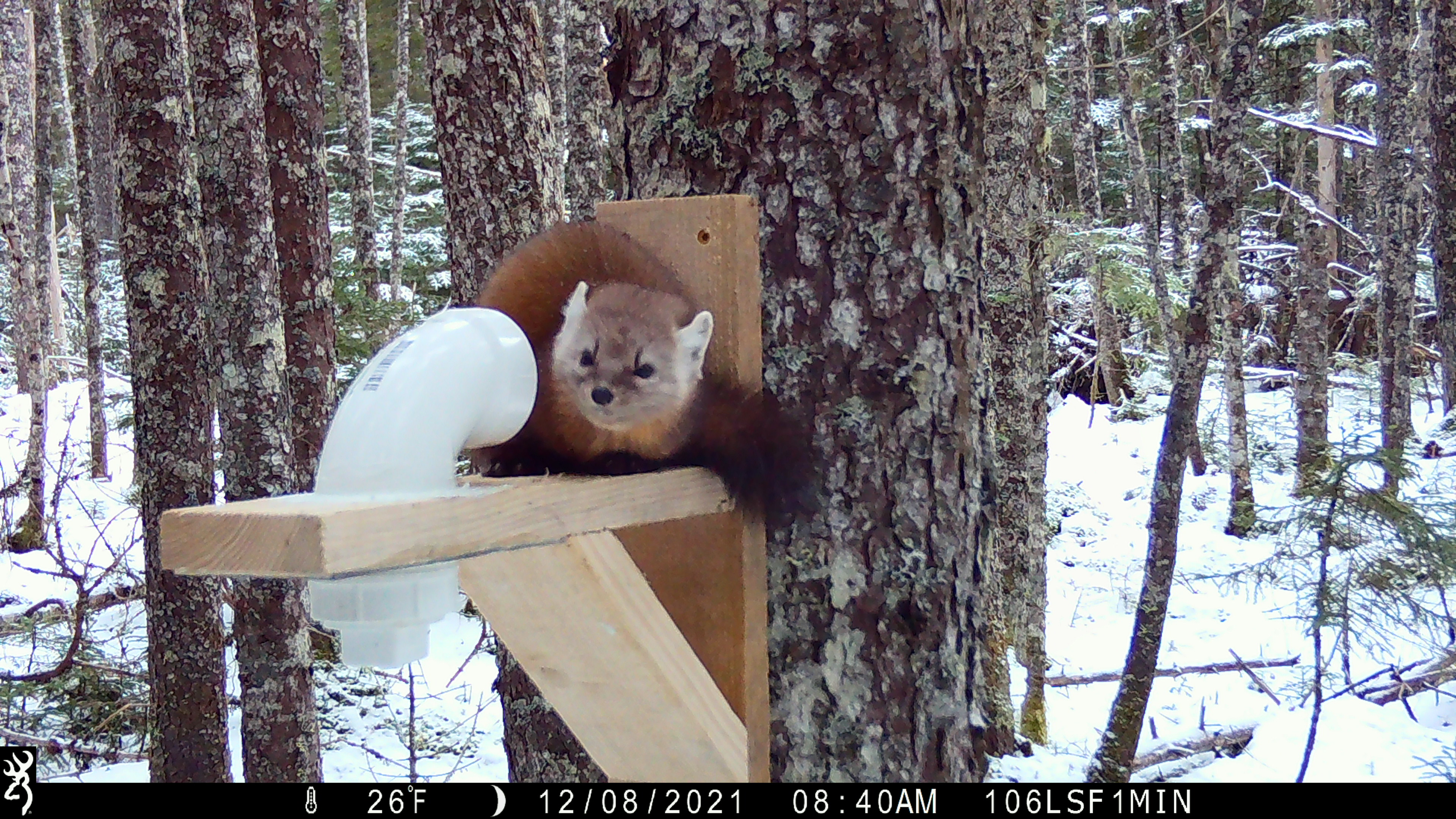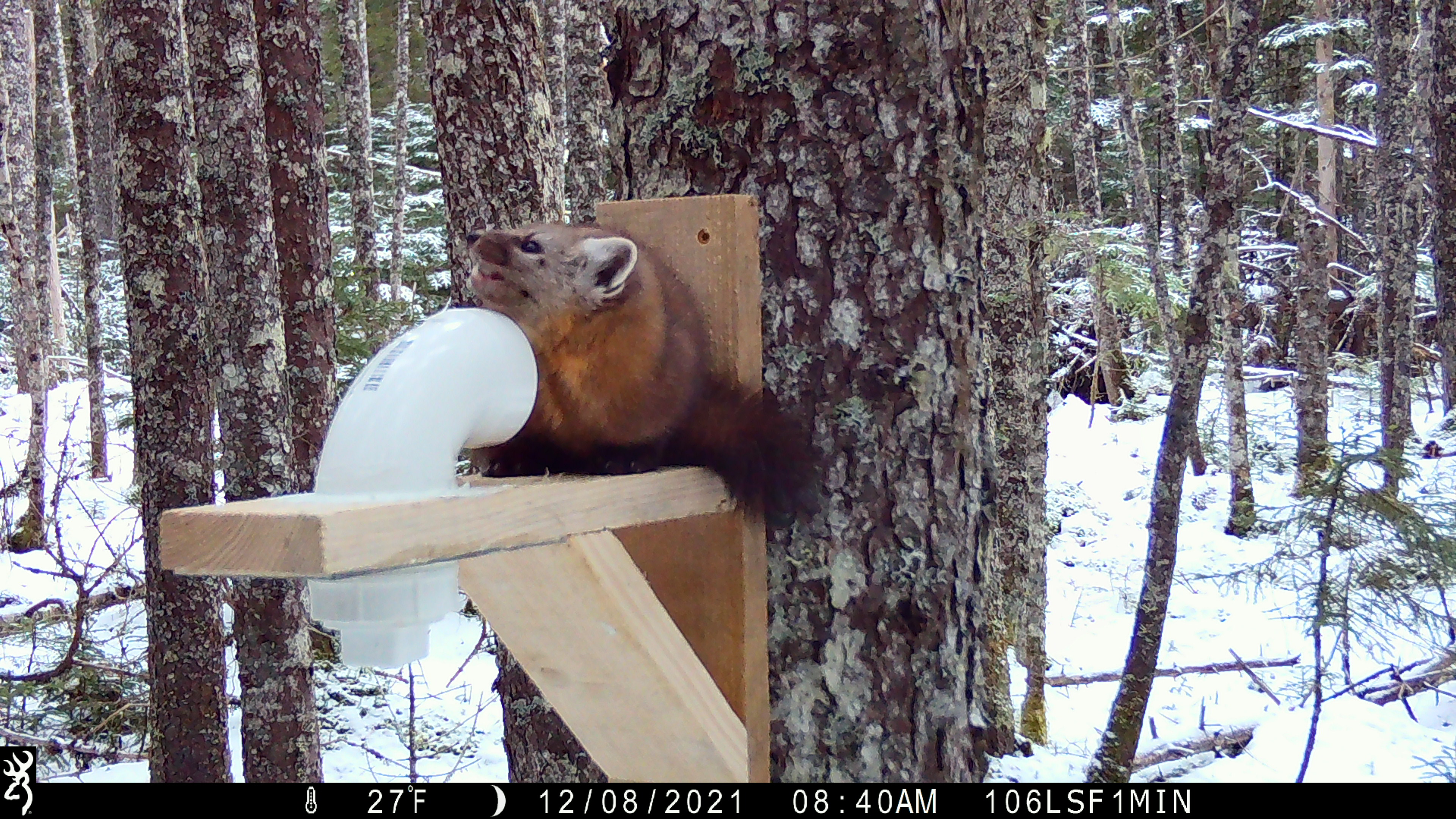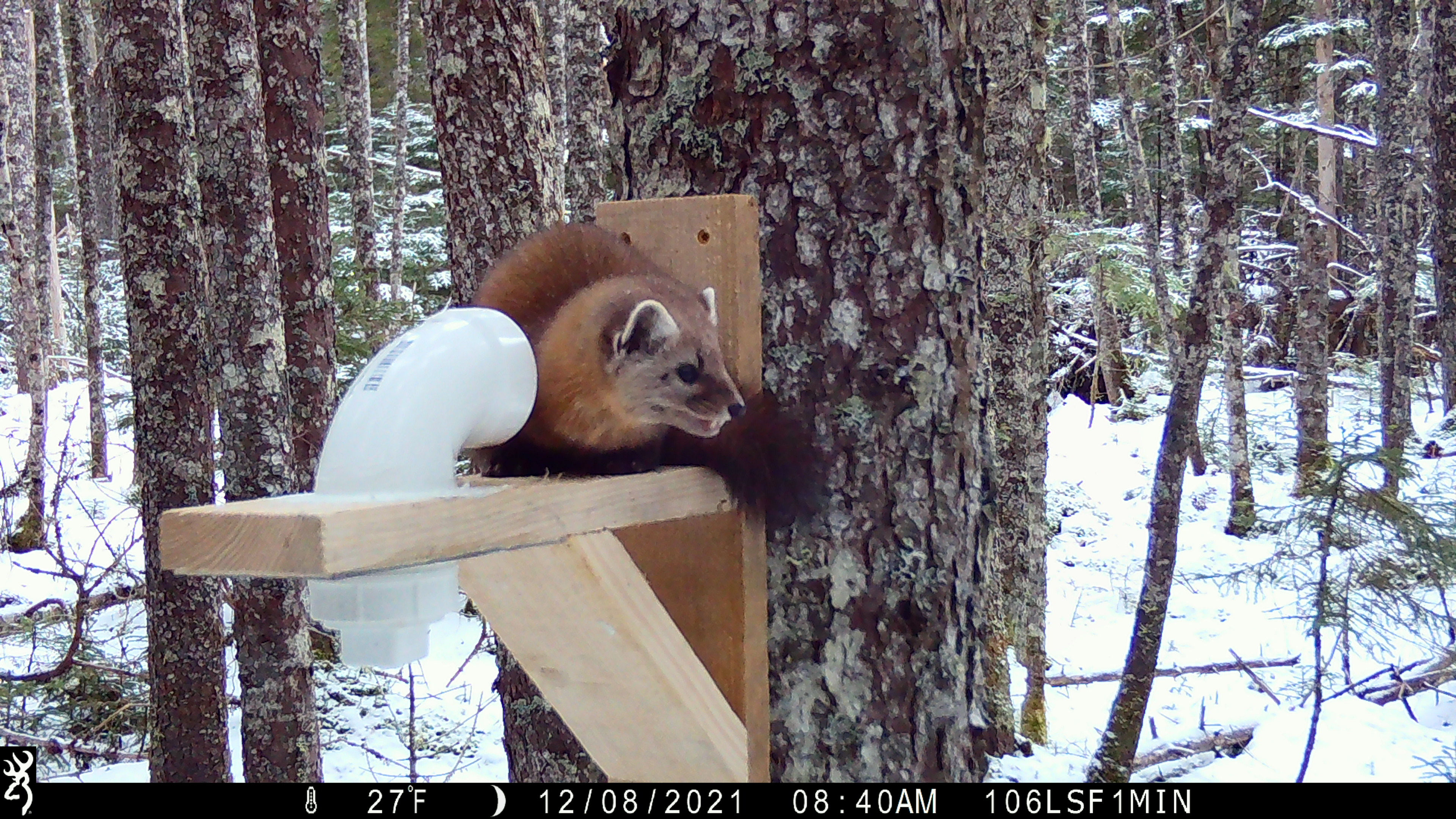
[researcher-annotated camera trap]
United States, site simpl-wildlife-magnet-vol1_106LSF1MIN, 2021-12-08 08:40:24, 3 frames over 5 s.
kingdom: Animalia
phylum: Chordata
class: Mammalia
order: Carnivora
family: Mustelidae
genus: Martes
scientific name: Martes americana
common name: american marten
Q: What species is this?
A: American marten (Martes americana).